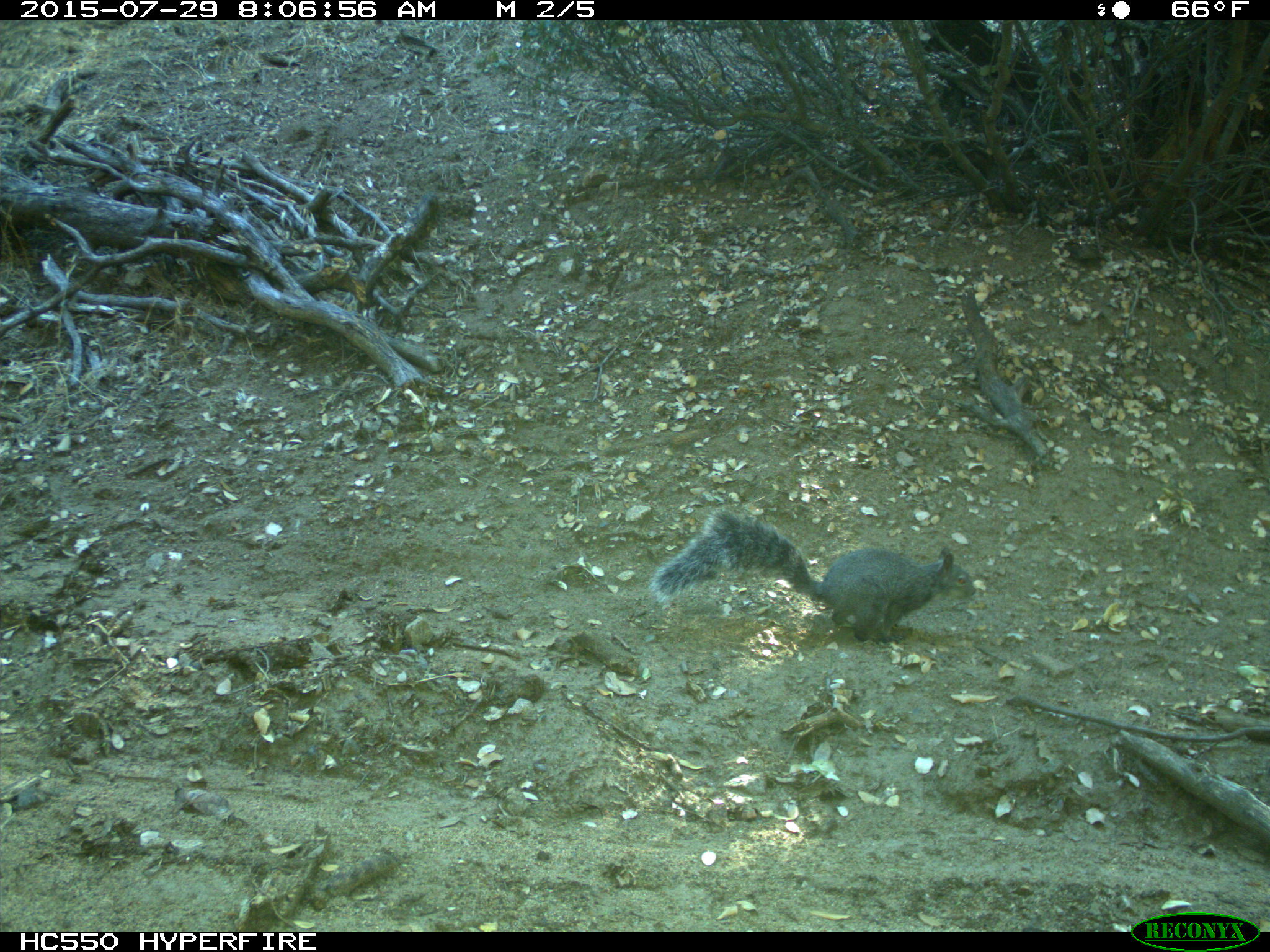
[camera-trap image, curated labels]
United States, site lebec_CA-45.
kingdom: Animalia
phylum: Chordata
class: Mammalia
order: Rodentia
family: Sciuridae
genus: Sciurus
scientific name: Sciurus carolinensis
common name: eastern gray squirrel